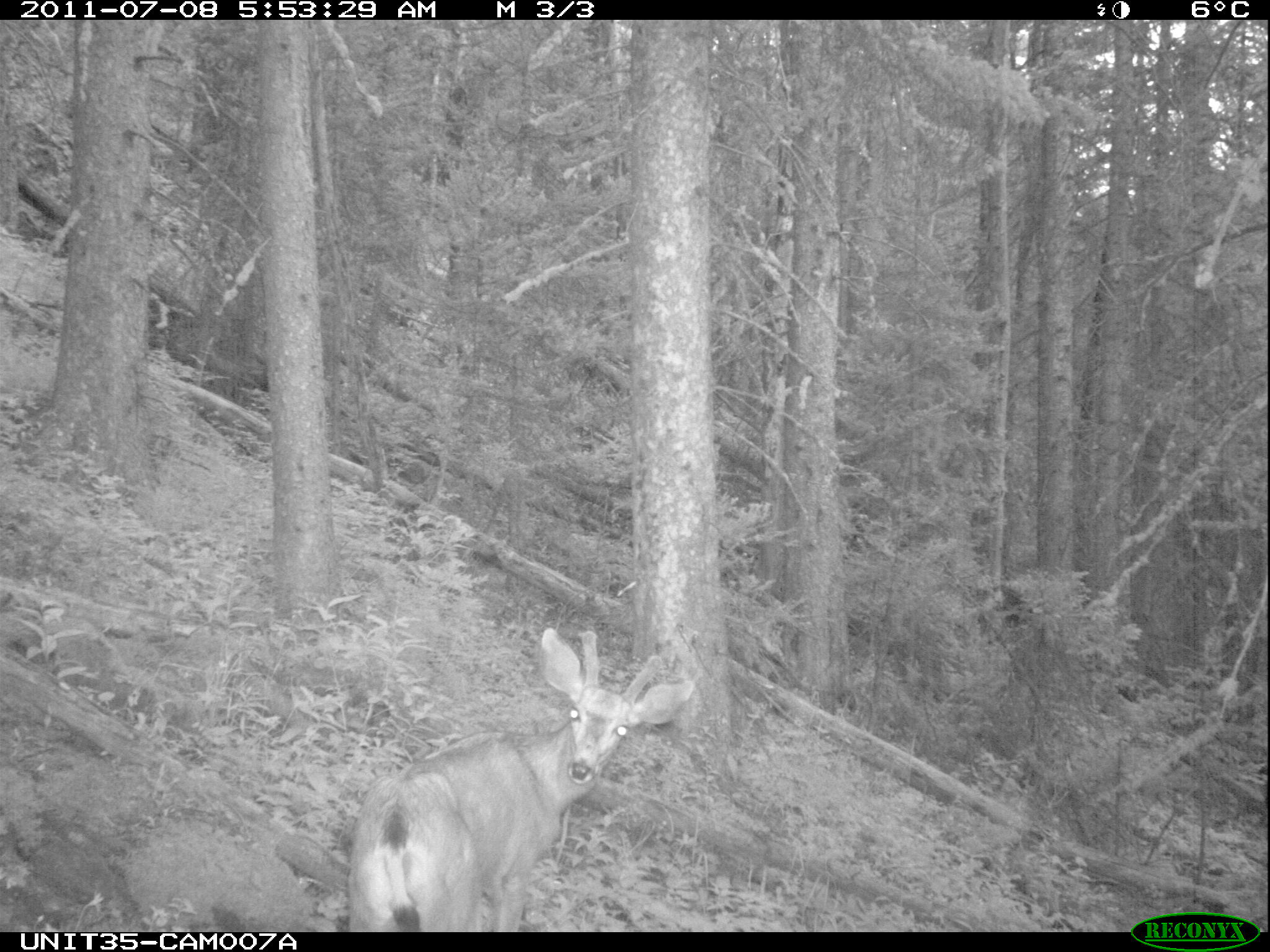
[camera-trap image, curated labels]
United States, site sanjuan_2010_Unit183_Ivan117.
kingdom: Animalia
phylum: Chordata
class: Mammalia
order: Artiodactyla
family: Cervidae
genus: Odocoileus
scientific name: Odocoileus hemionus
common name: mule deer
Odocoileus hemionus (mule deer).